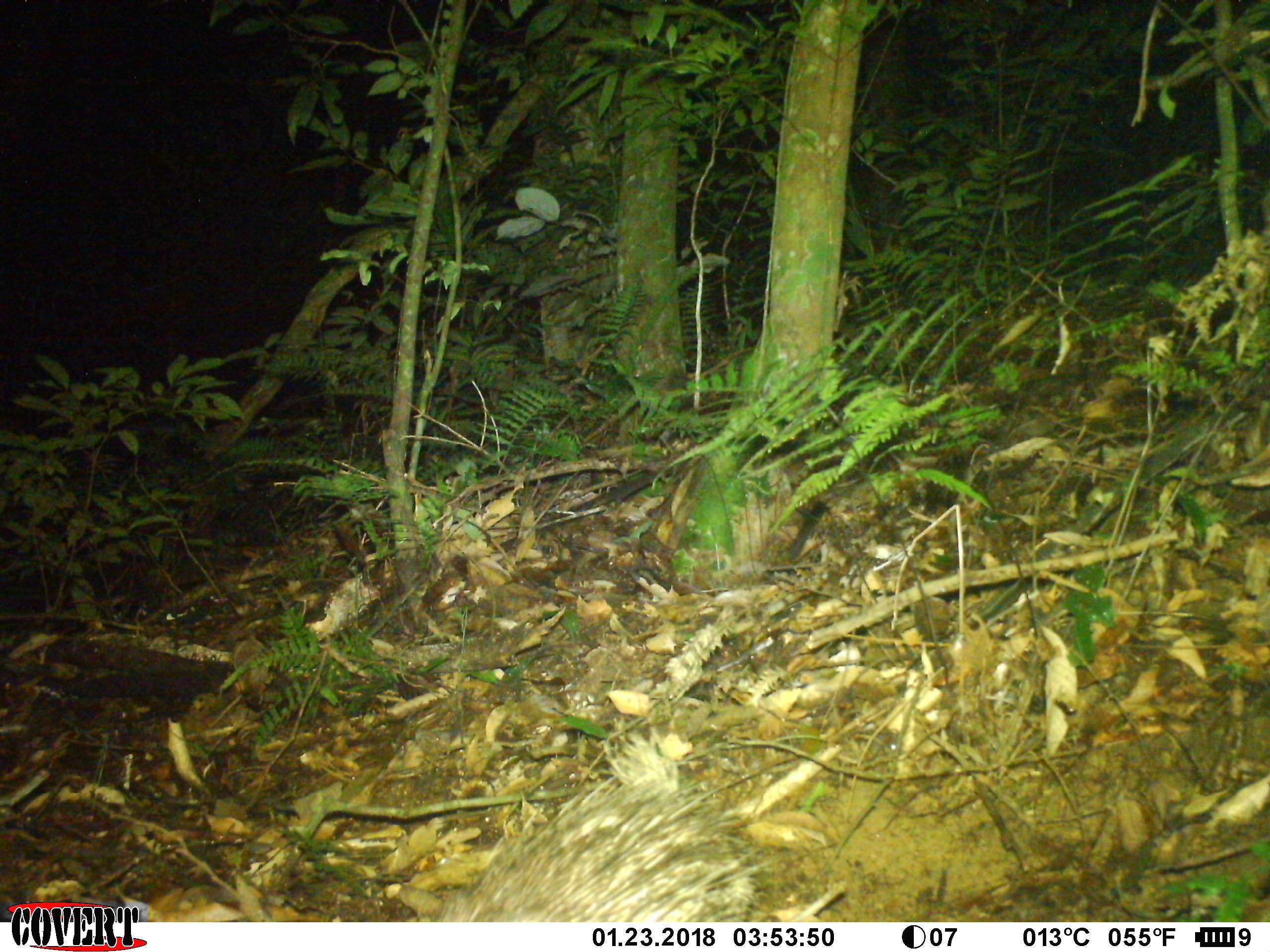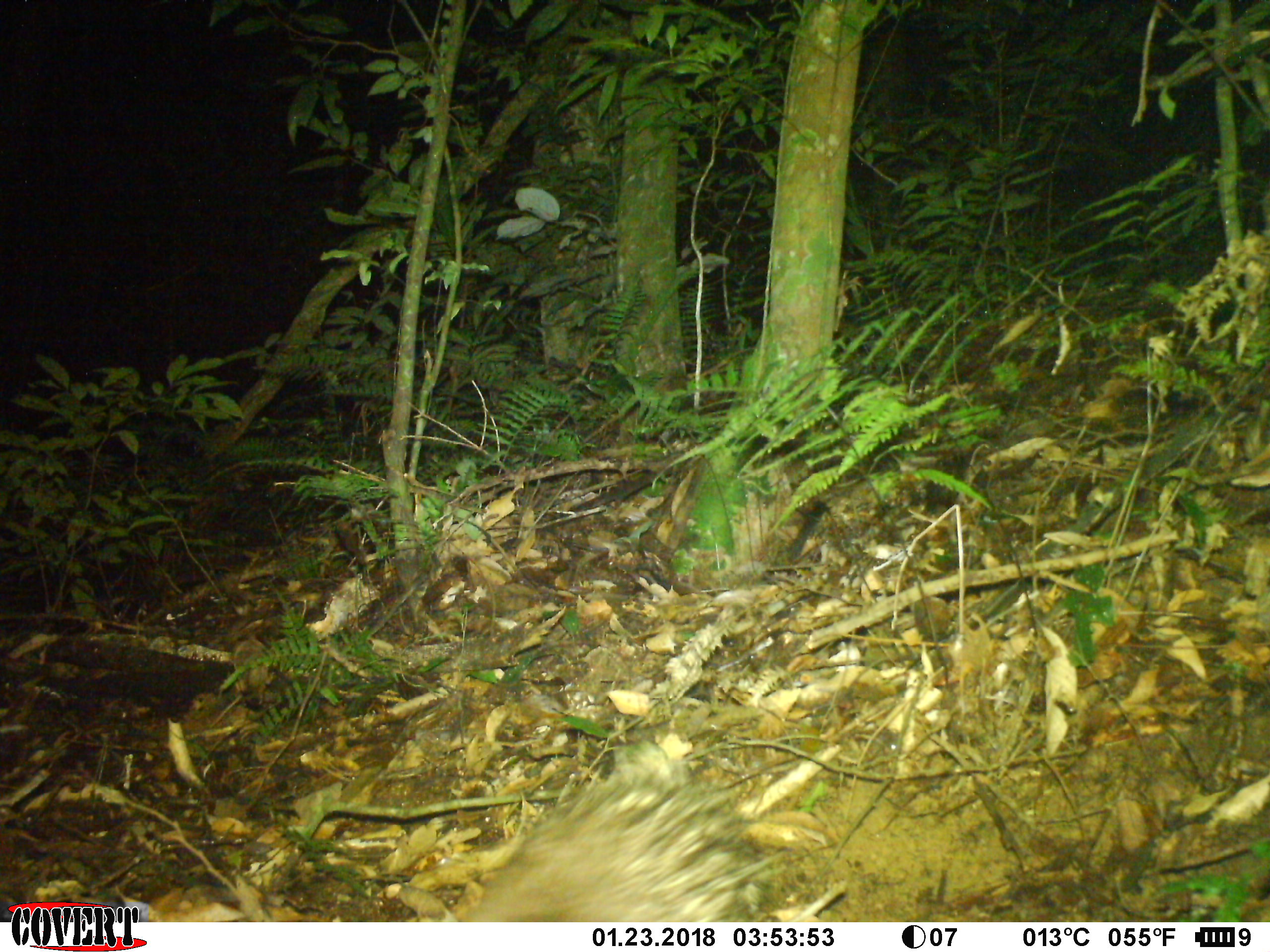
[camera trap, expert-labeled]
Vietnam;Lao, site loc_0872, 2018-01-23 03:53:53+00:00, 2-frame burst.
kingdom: Animalia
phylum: Chordata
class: Mammalia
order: Rodentia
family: Hystricidae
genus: Atherurus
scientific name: Atherurus macrourus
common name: asiatic brush-tailed porcupine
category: asiatic brush tailed porcupine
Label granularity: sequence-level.